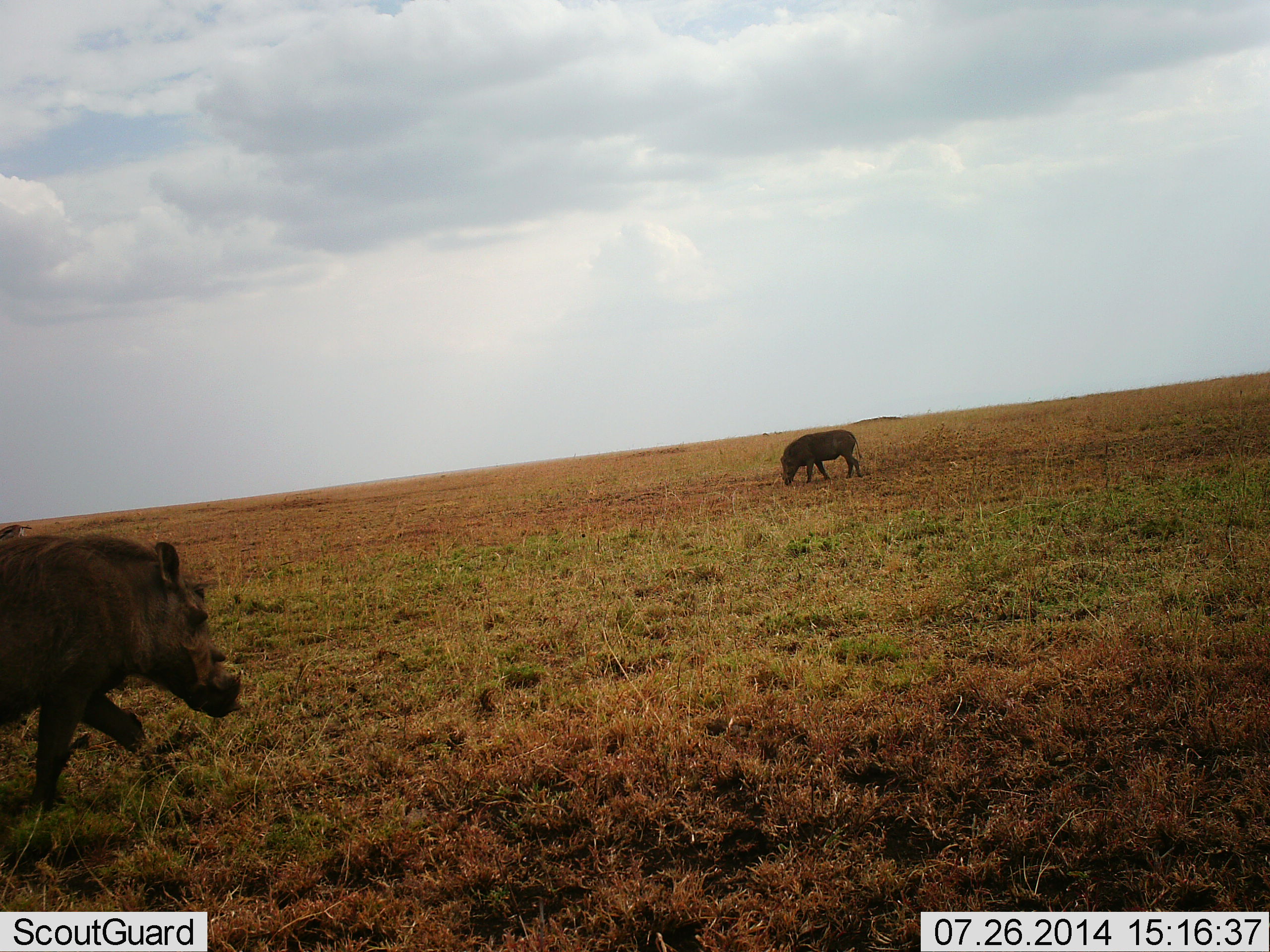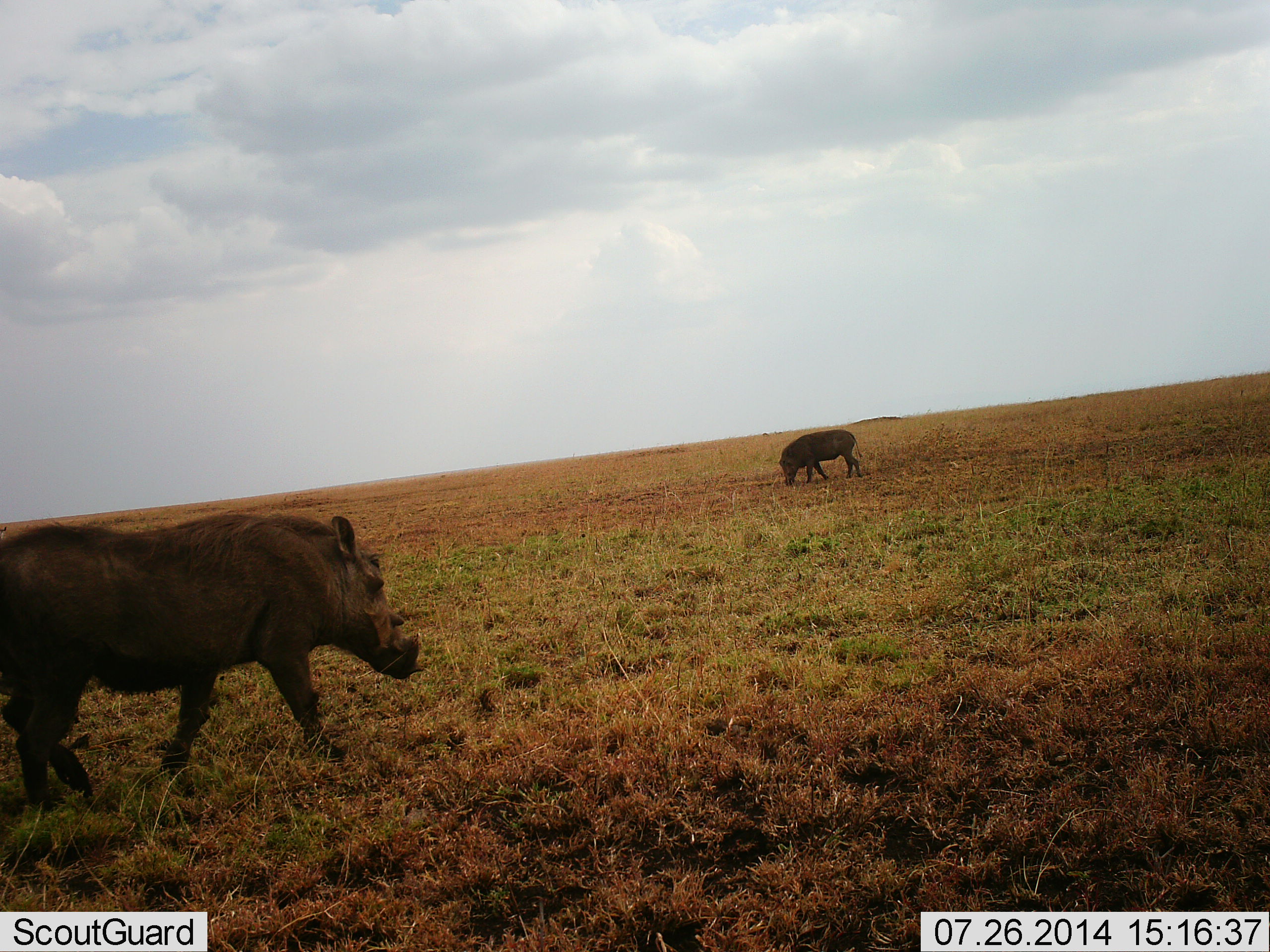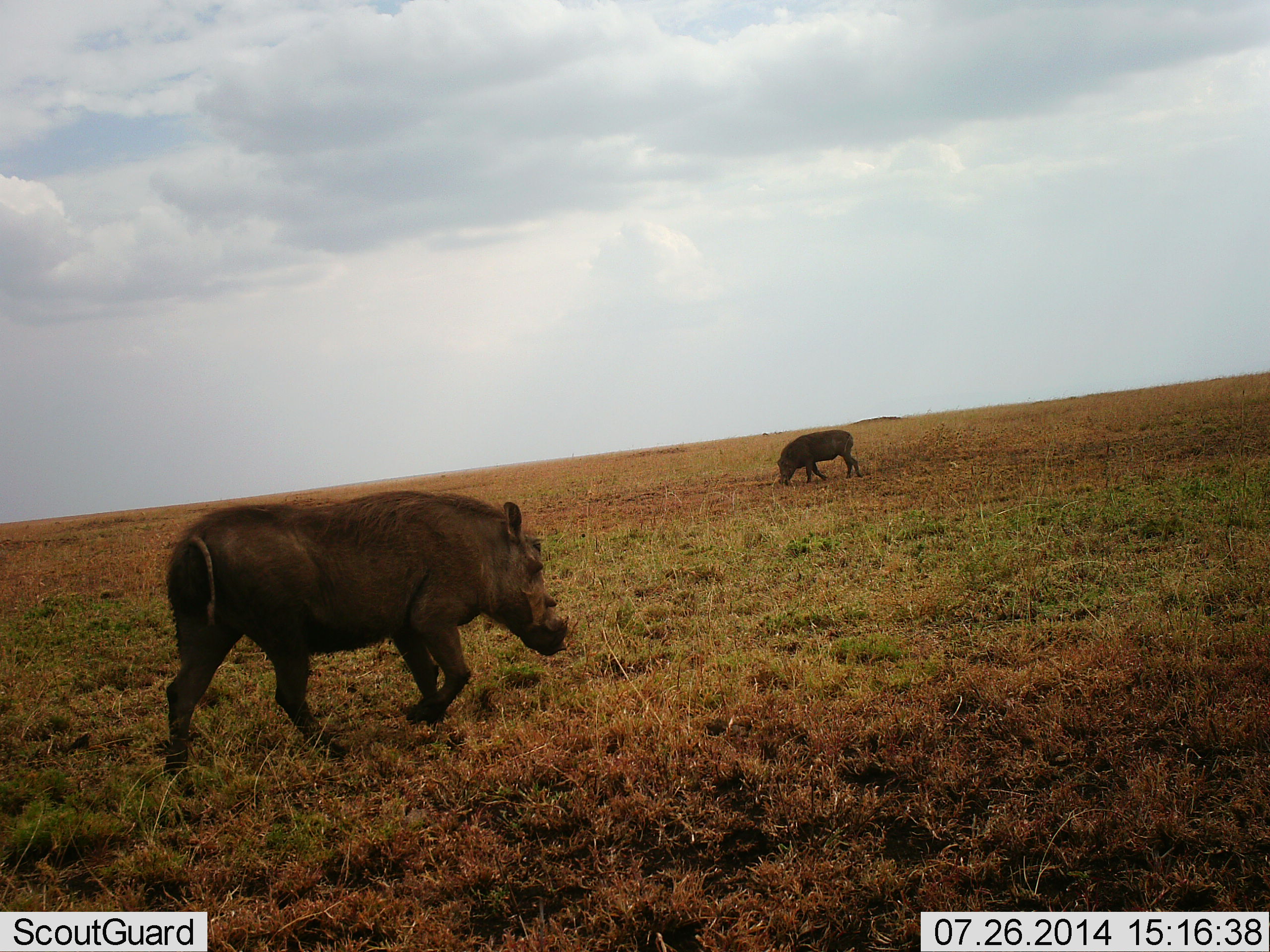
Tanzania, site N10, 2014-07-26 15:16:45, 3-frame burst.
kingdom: Animalia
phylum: Chordata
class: Mammalia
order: Artiodactyla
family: Suidae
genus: Phacochoerus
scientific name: Phacochoerus africanus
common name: warthog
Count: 2.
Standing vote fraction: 20%.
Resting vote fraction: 0%.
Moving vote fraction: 80%.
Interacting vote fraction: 0%.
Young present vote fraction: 0%.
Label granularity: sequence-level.